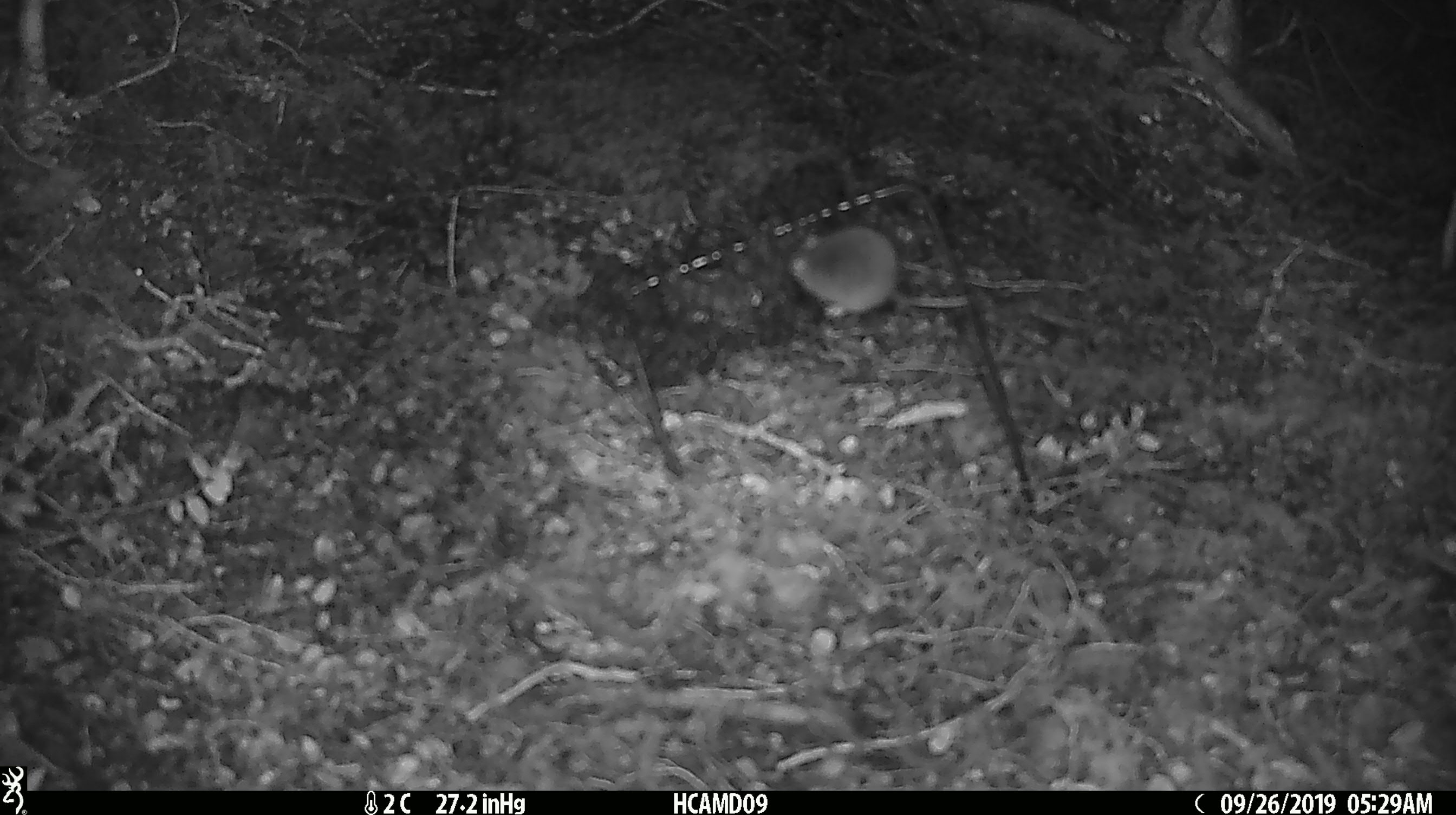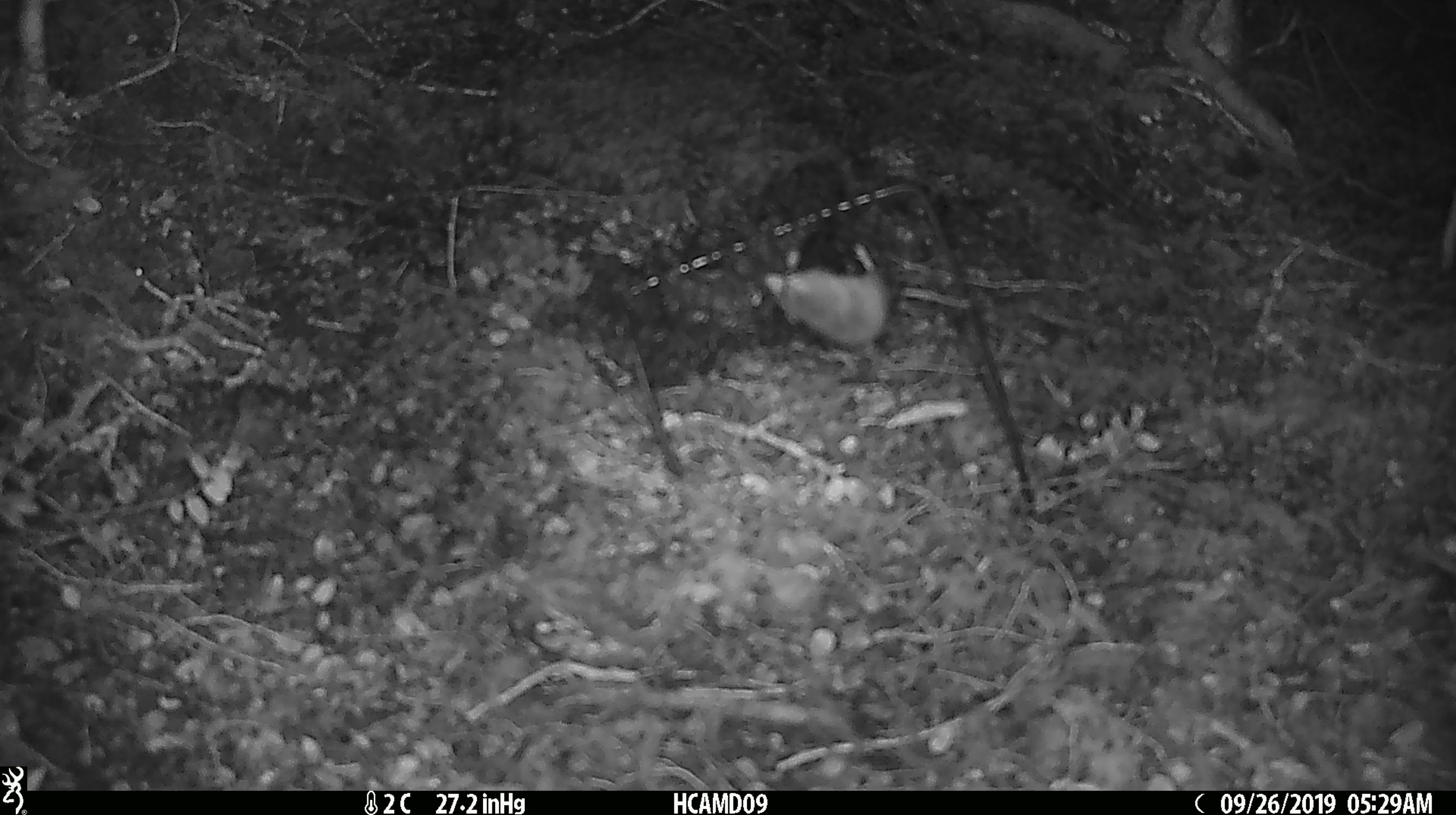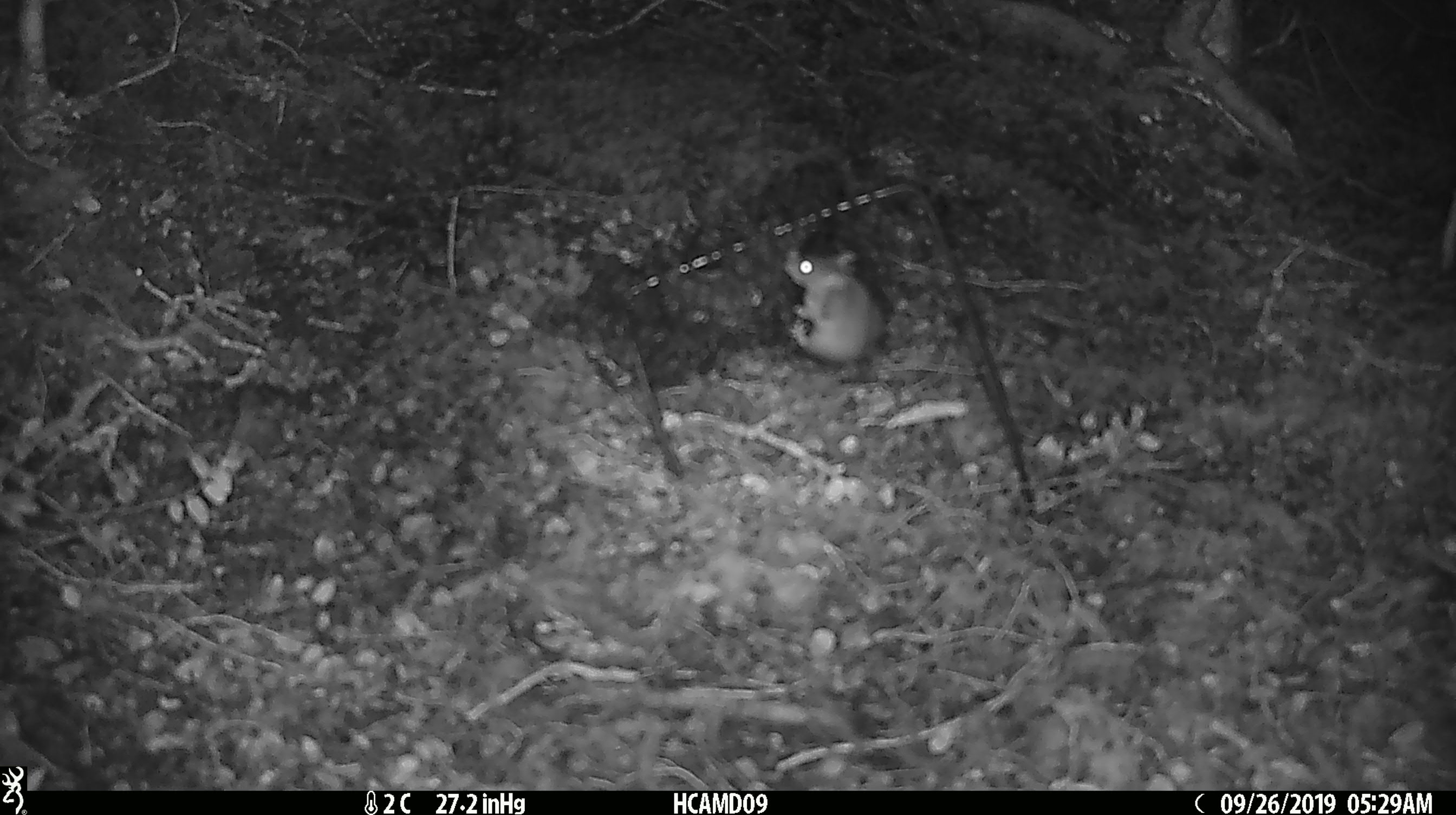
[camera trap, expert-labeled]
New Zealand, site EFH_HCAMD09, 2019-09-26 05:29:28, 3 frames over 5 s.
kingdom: Animalia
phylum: Chordata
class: Mammalia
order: Rodentia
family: Muridae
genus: Mus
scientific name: Mus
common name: mouse